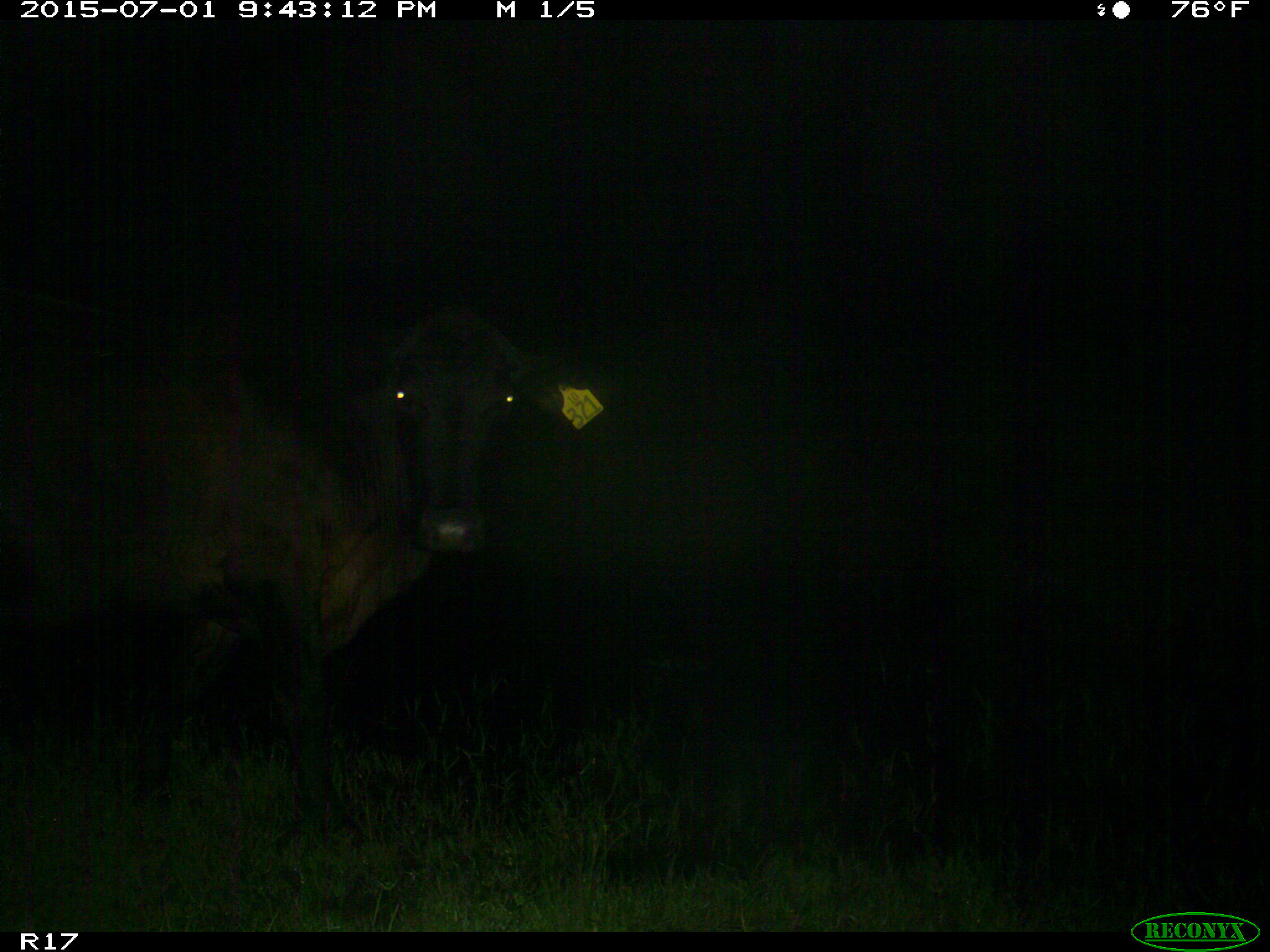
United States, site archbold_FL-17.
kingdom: Animalia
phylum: Chordata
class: Mammalia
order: Artiodactyla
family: Bovidae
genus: Bos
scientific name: Bos taurus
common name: domestic cow